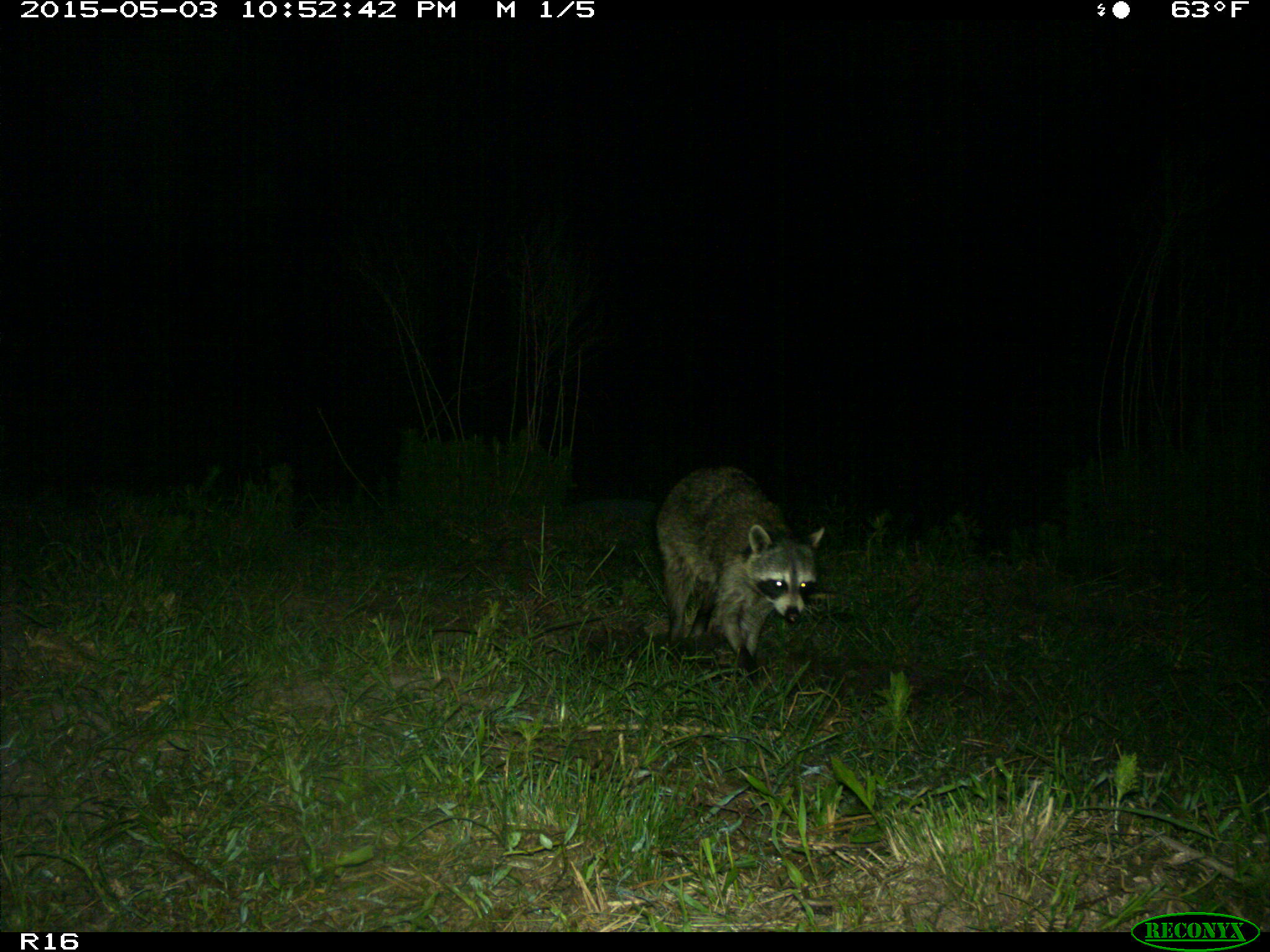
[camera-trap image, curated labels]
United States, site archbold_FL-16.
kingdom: Animalia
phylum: Chordata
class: Mammalia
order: Carnivora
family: Procyonidae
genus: Procyon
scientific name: Procyon lotor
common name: common raccoon